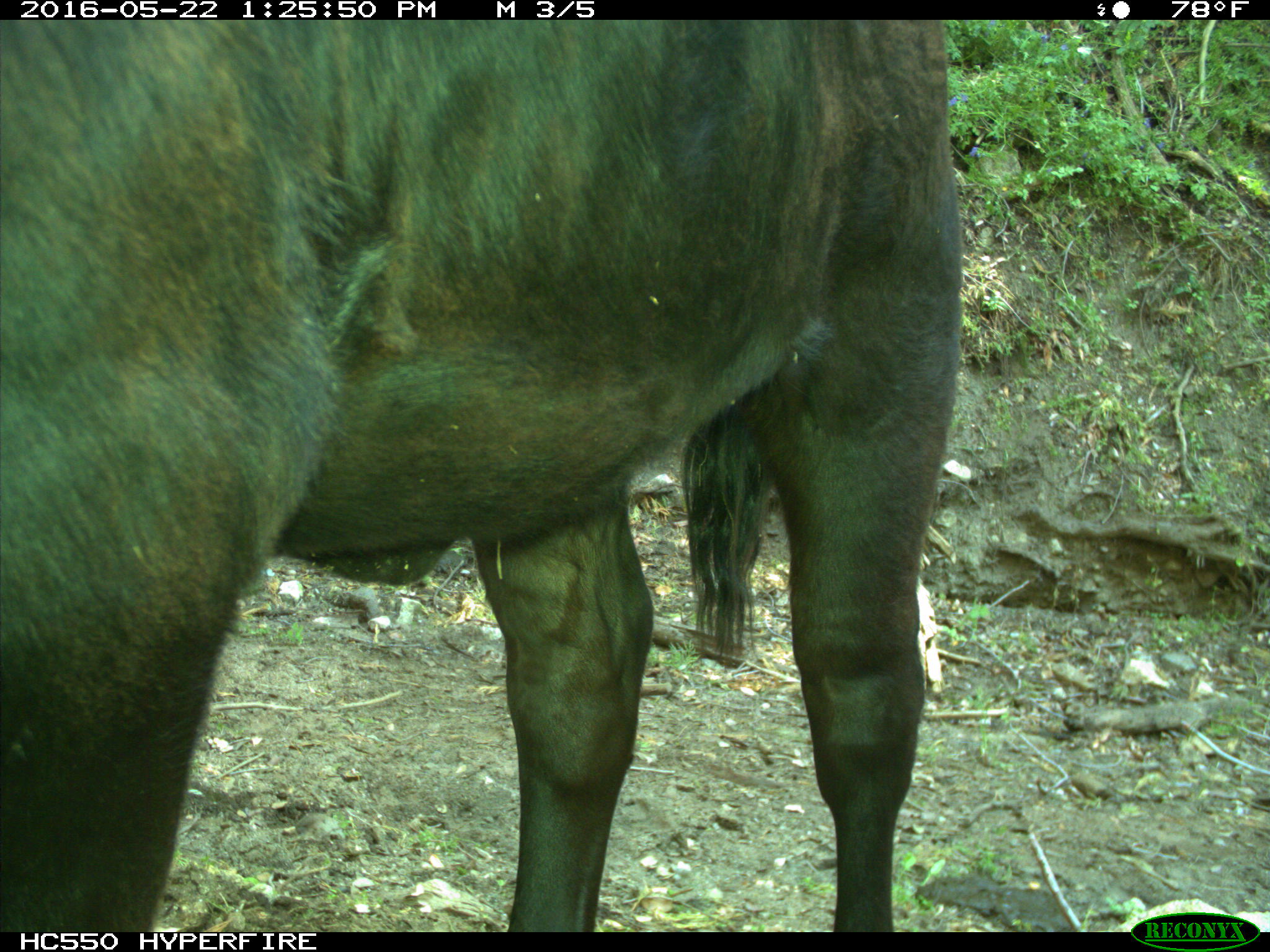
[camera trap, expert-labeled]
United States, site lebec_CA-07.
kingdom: Animalia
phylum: Chordata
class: Mammalia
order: Artiodactyla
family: Bovidae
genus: Bos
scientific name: Bos taurus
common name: domestic cow